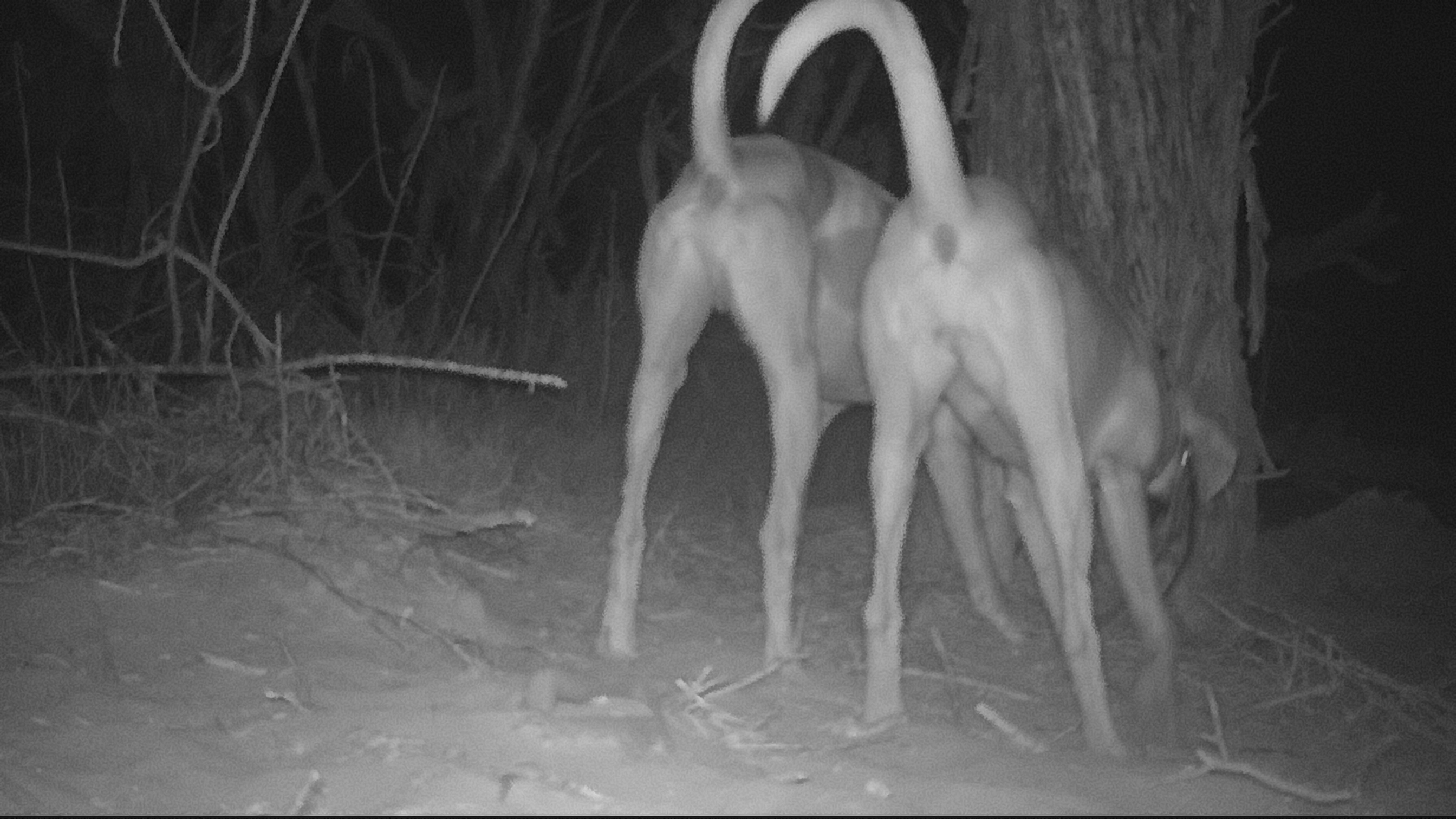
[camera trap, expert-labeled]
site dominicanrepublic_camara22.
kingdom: Animalia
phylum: Chordata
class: Mammalia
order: Carnivora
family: Canidae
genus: Canis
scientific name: Canis familiaris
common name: domestic dog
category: dog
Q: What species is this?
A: Dog (domestic dog) (Canis familiaris).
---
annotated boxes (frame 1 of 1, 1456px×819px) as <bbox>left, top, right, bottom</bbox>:
dog: <bbox>760, 0, 1240, 745</bbox>; <bbox>586, 0, 893, 680</bbox>